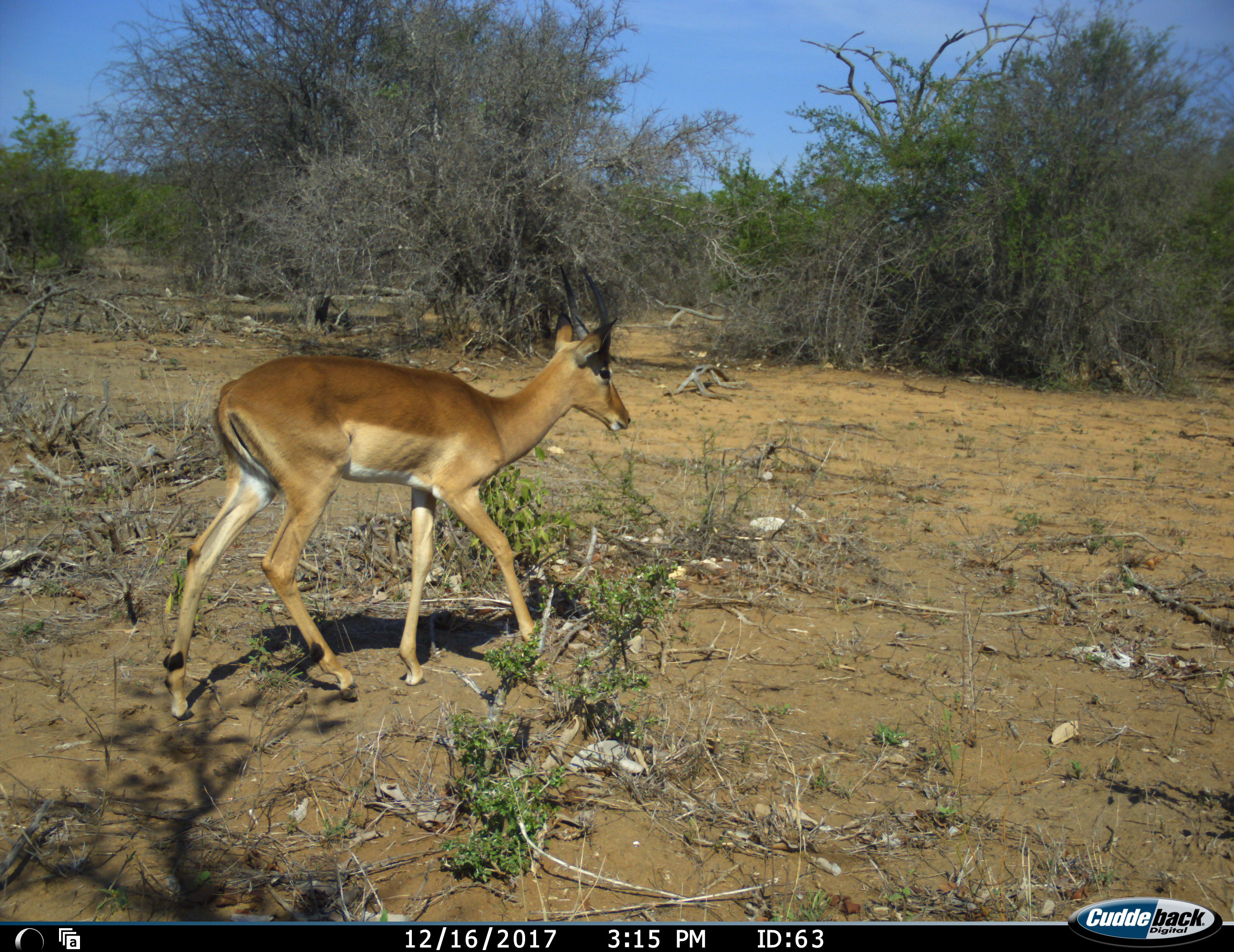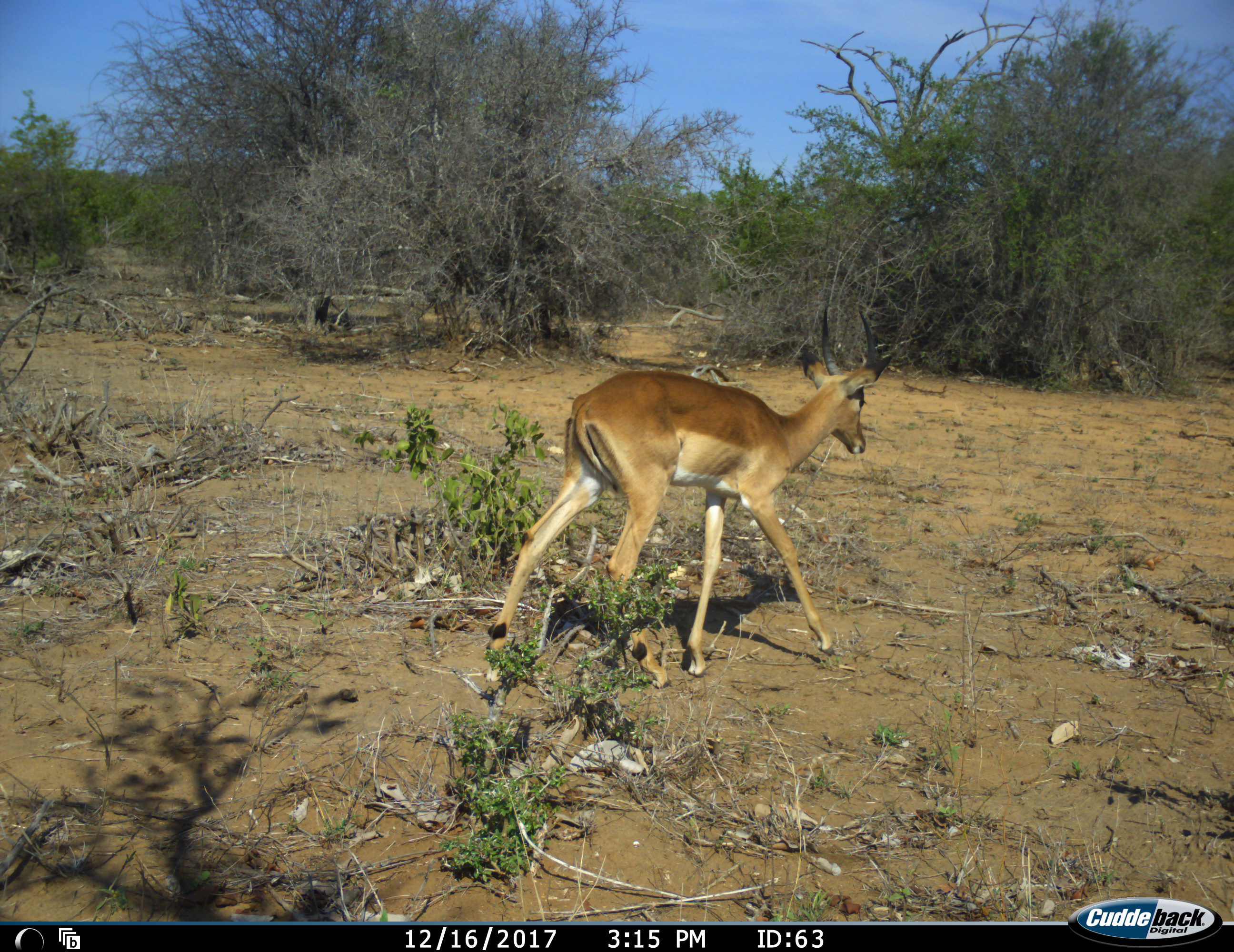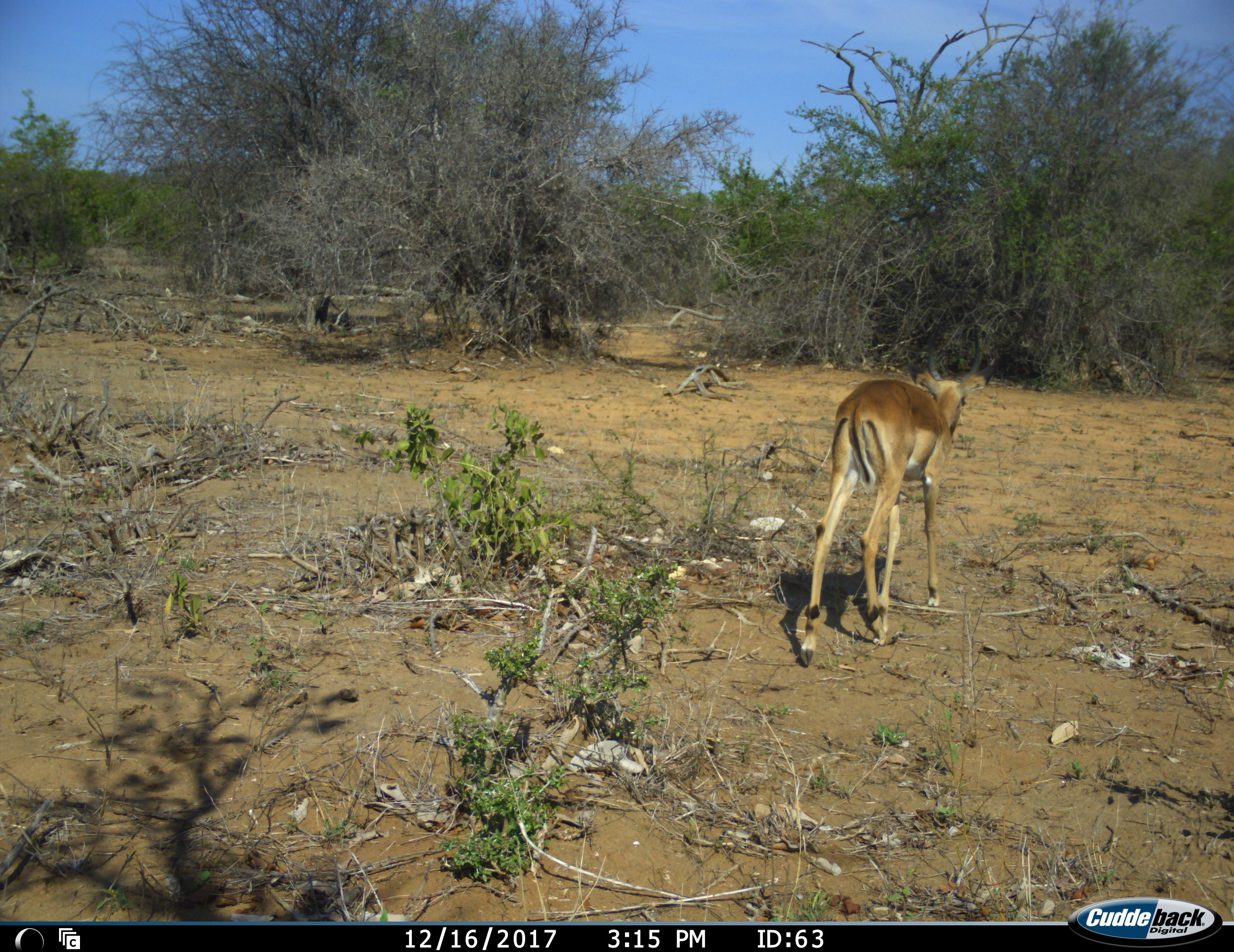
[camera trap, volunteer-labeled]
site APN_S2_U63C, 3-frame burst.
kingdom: Animalia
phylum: Chordata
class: Mammalia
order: Artiodactyla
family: Bovidae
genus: Aepyceros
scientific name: Aepyceros melampus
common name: impala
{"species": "impala (Aepyceros melampus)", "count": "1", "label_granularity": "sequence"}